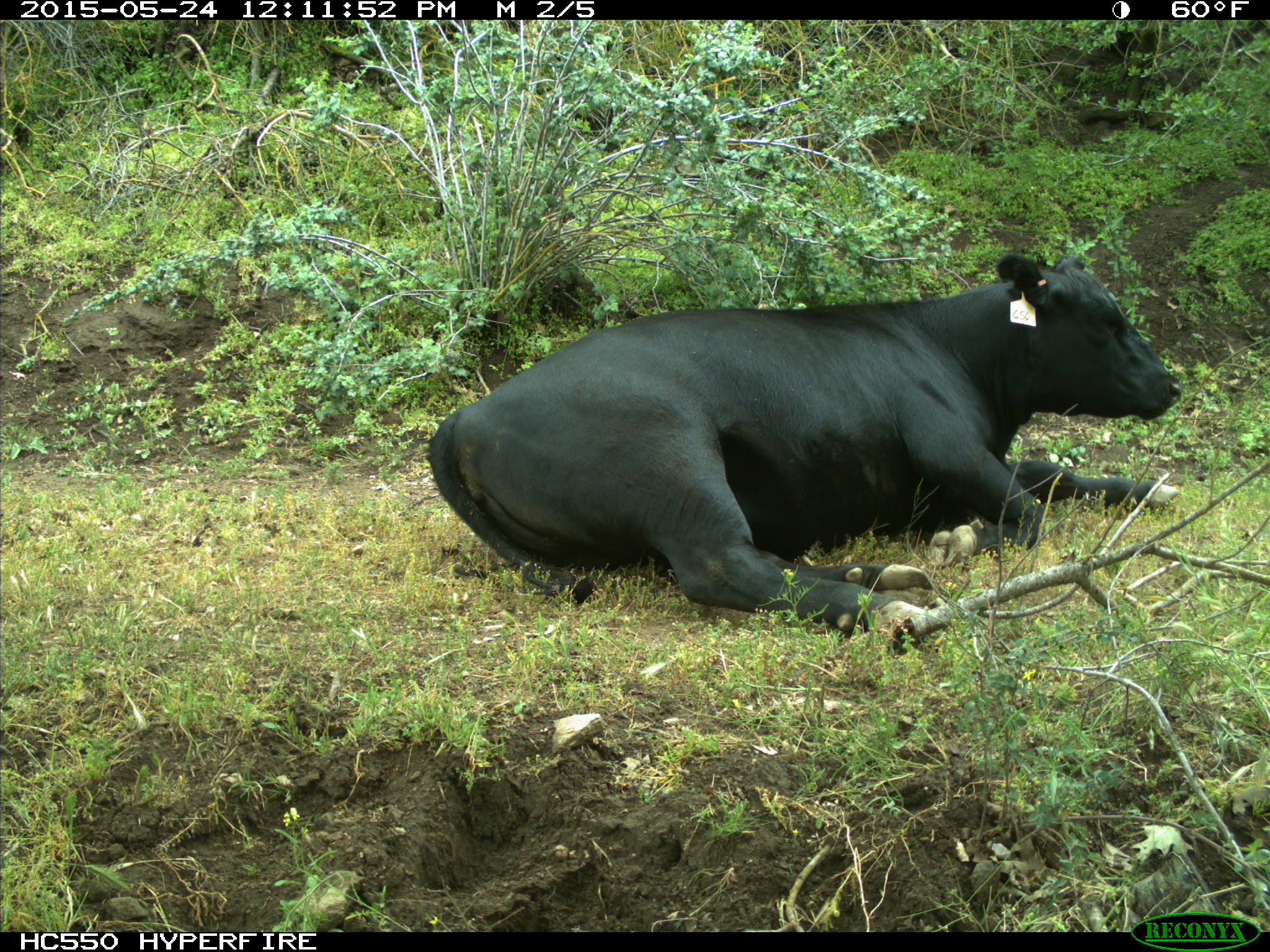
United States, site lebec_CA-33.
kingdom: Animalia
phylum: Chordata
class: Mammalia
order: Artiodactyla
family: Bovidae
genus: Bos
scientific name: Bos taurus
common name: domestic cow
Bos taurus (domestic cow).